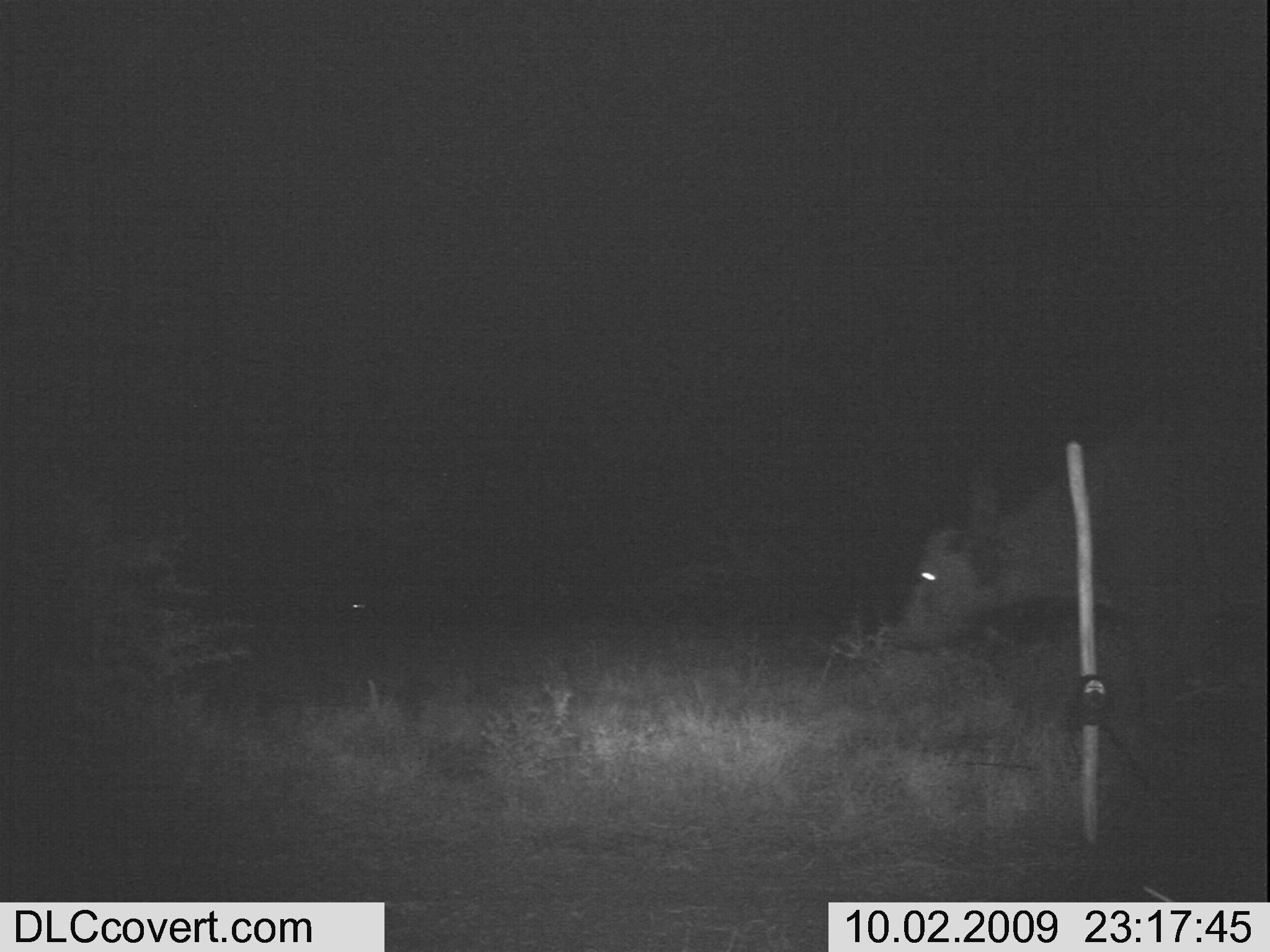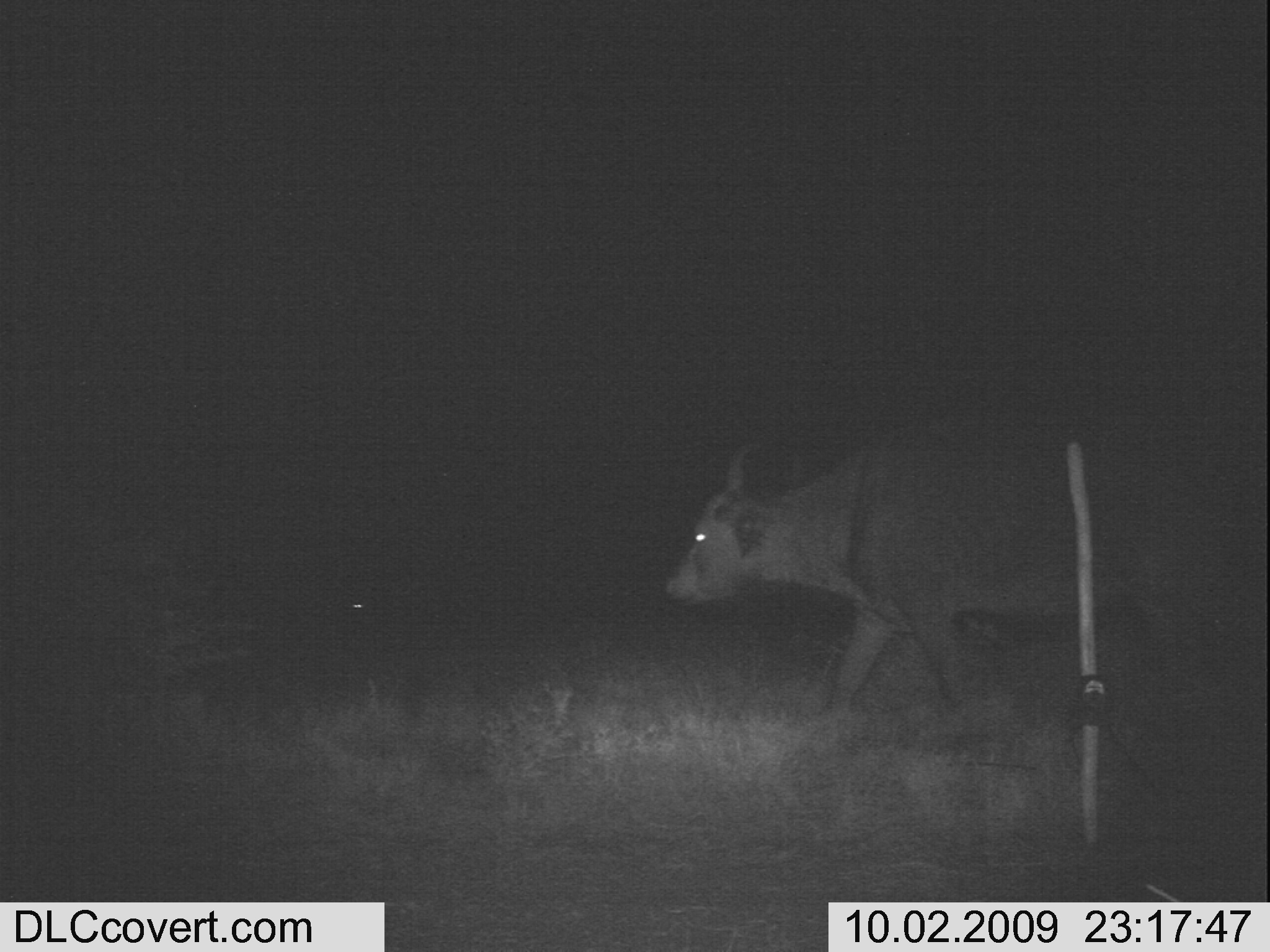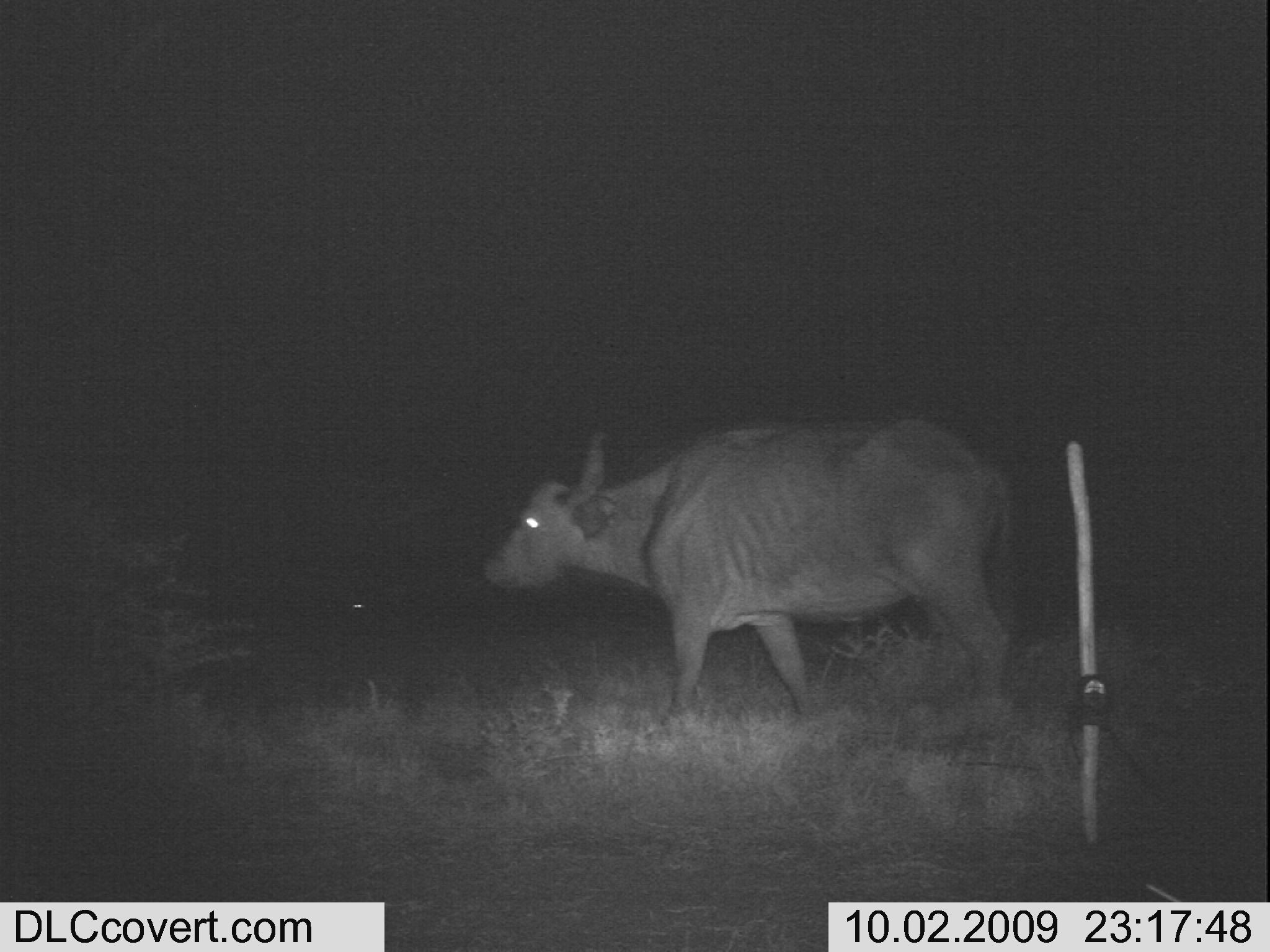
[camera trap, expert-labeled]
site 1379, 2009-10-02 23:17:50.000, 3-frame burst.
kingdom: Animalia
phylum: Chordata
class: Mammalia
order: Artiodactyla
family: Bovidae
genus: Syncerus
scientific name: Syncerus caffer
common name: african buffalo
Syncerus caffer (african buffalo), count 1.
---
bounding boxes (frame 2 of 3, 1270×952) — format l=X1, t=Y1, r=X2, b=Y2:
syncerus caffer: l=660, t=391, r=1250, b=724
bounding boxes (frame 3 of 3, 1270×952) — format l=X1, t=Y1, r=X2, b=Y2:
syncerus caffer: l=478, t=413, r=1017, b=746